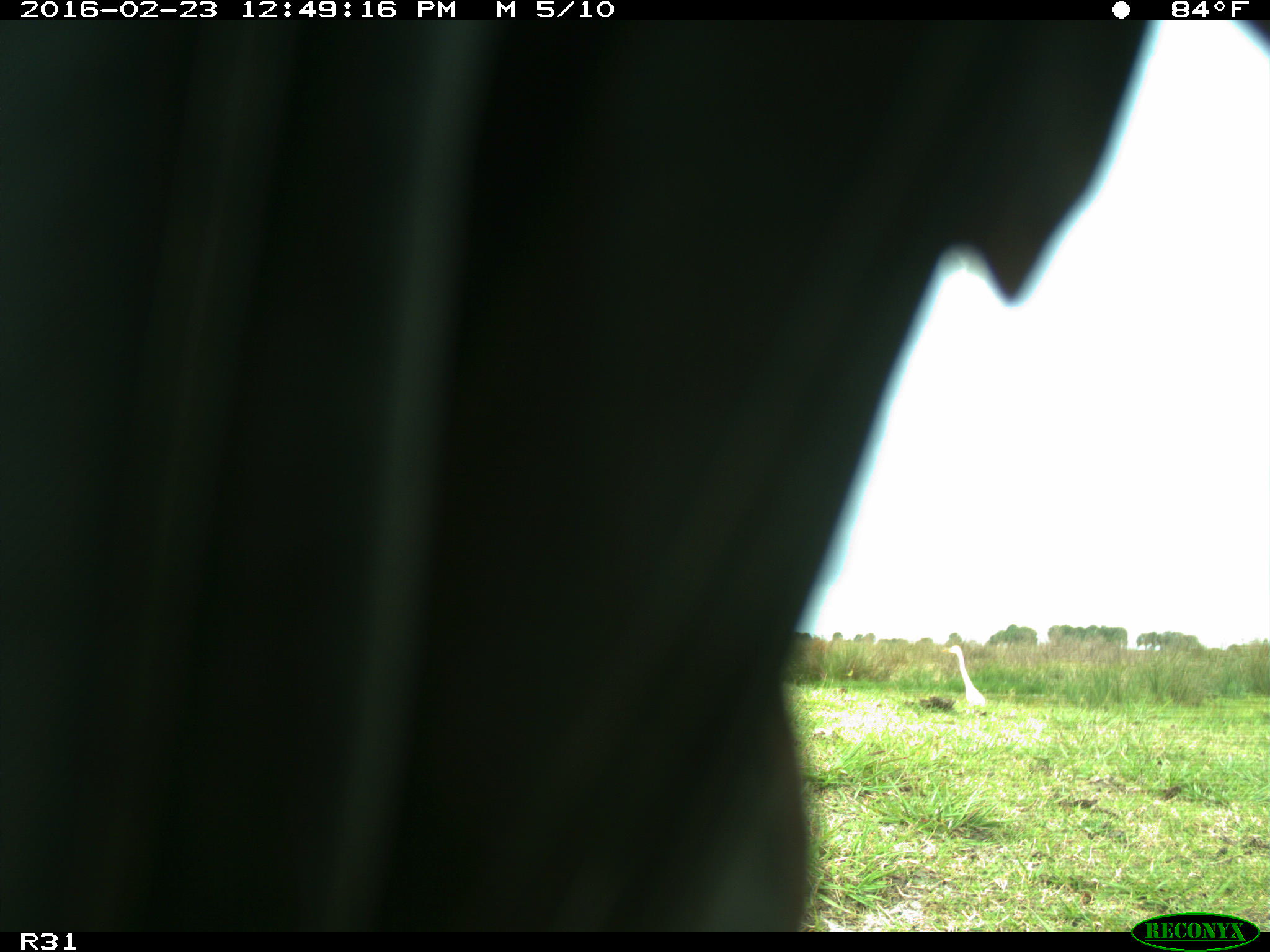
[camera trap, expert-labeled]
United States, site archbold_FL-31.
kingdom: Animalia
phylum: Chordata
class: Aves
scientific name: Aves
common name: birds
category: unidentified bird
Unidentified bird (birds) (Aves).